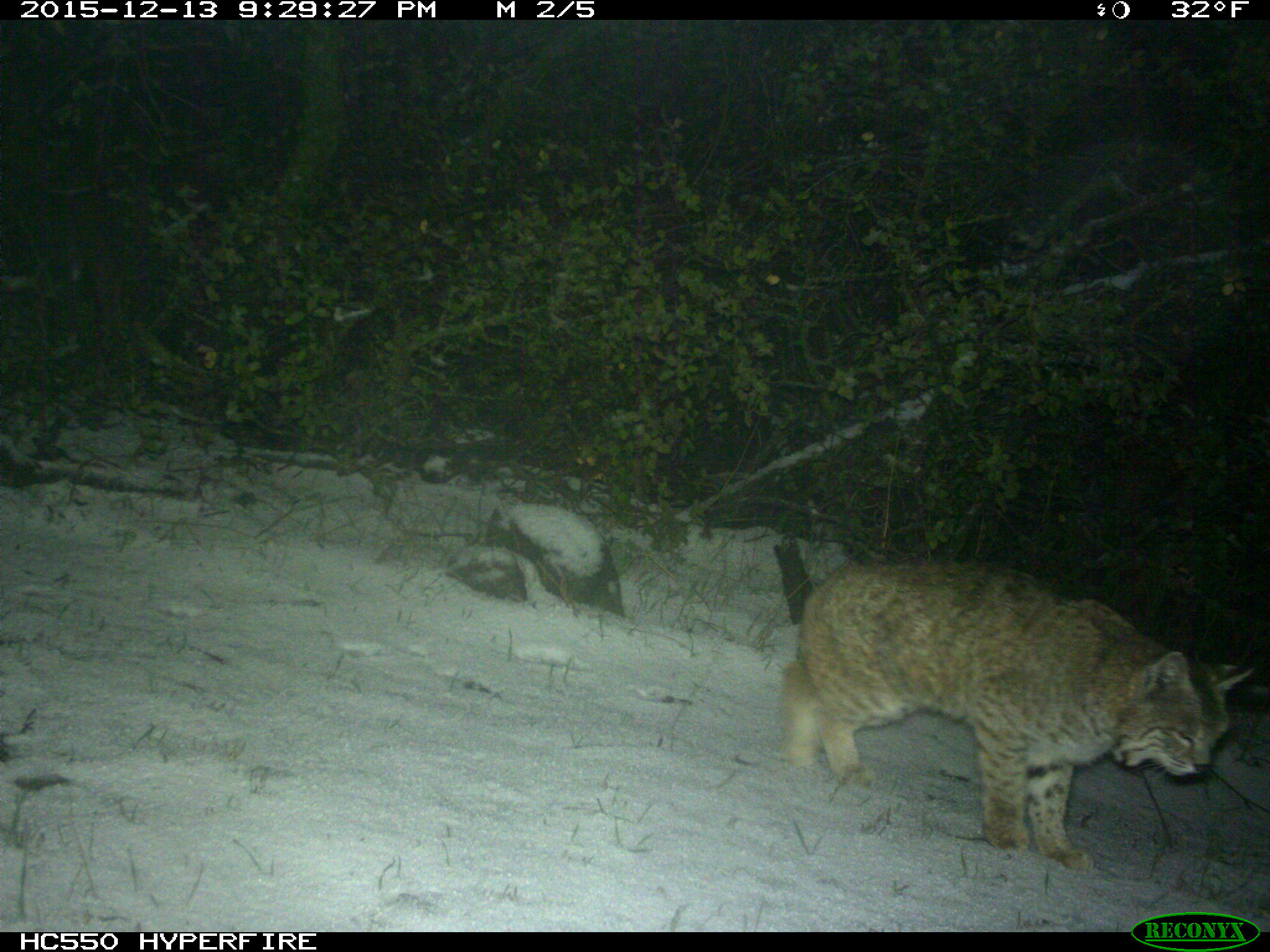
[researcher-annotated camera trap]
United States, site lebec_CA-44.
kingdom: Animalia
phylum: Chordata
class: Mammalia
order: Carnivora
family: Felidae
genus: Lynx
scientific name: Lynx rufus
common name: bobcat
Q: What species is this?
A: Lynx rufus (bobcat).